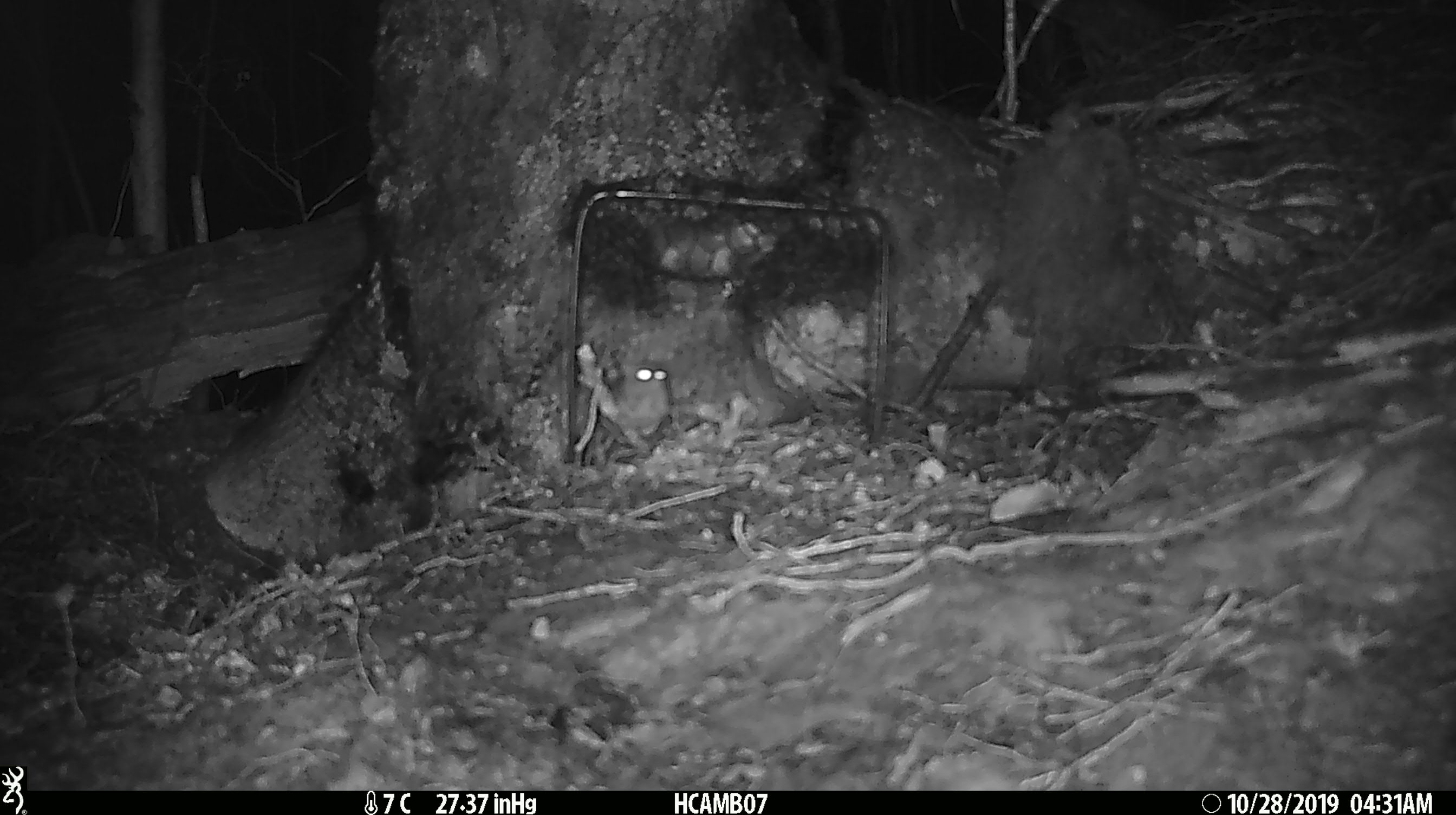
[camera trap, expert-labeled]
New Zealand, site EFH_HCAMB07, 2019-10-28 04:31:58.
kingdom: Animalia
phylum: Chordata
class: Mammalia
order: Rodentia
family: Muridae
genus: Mus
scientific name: Mus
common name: mouse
Mouse (Mus).